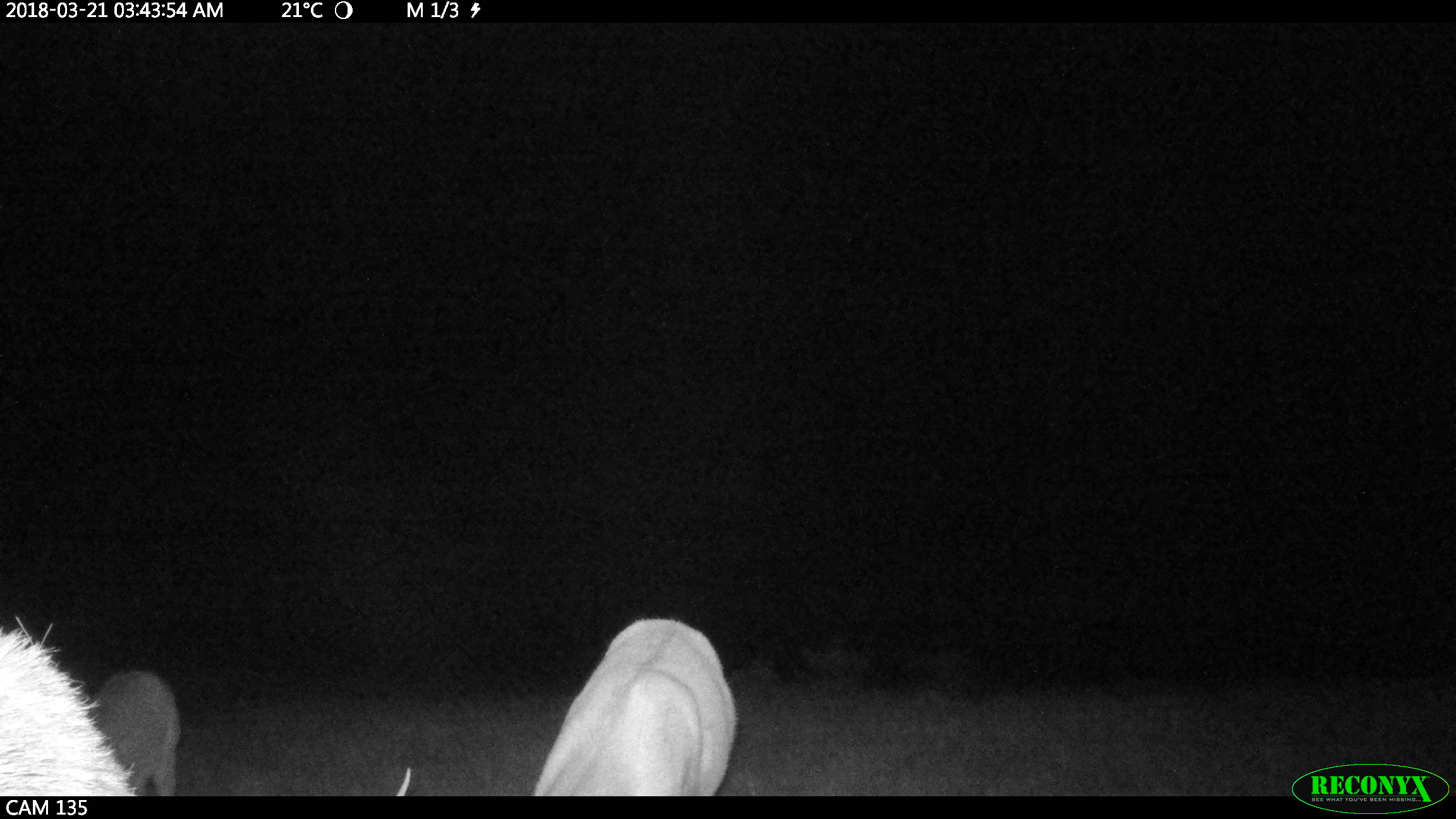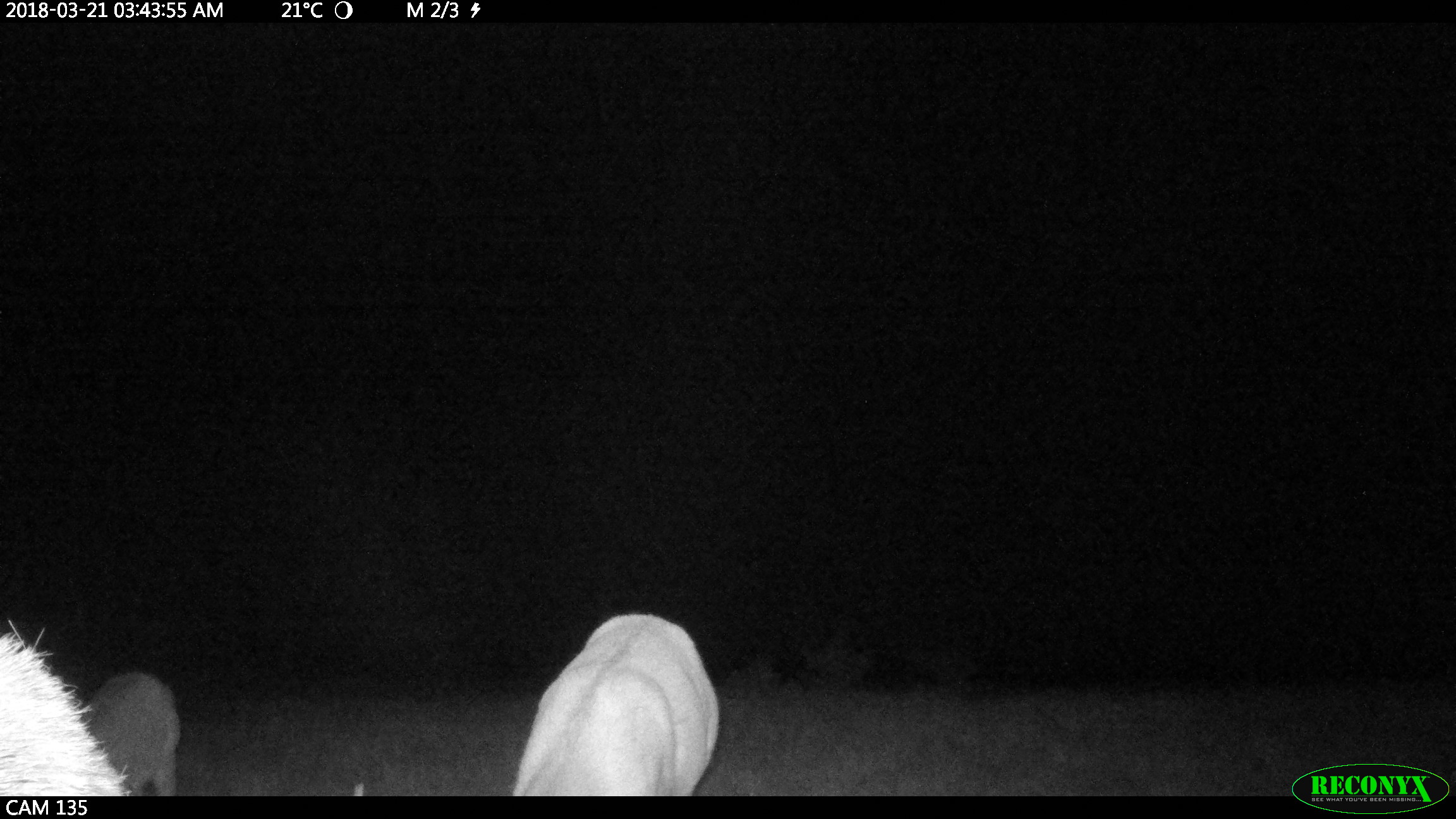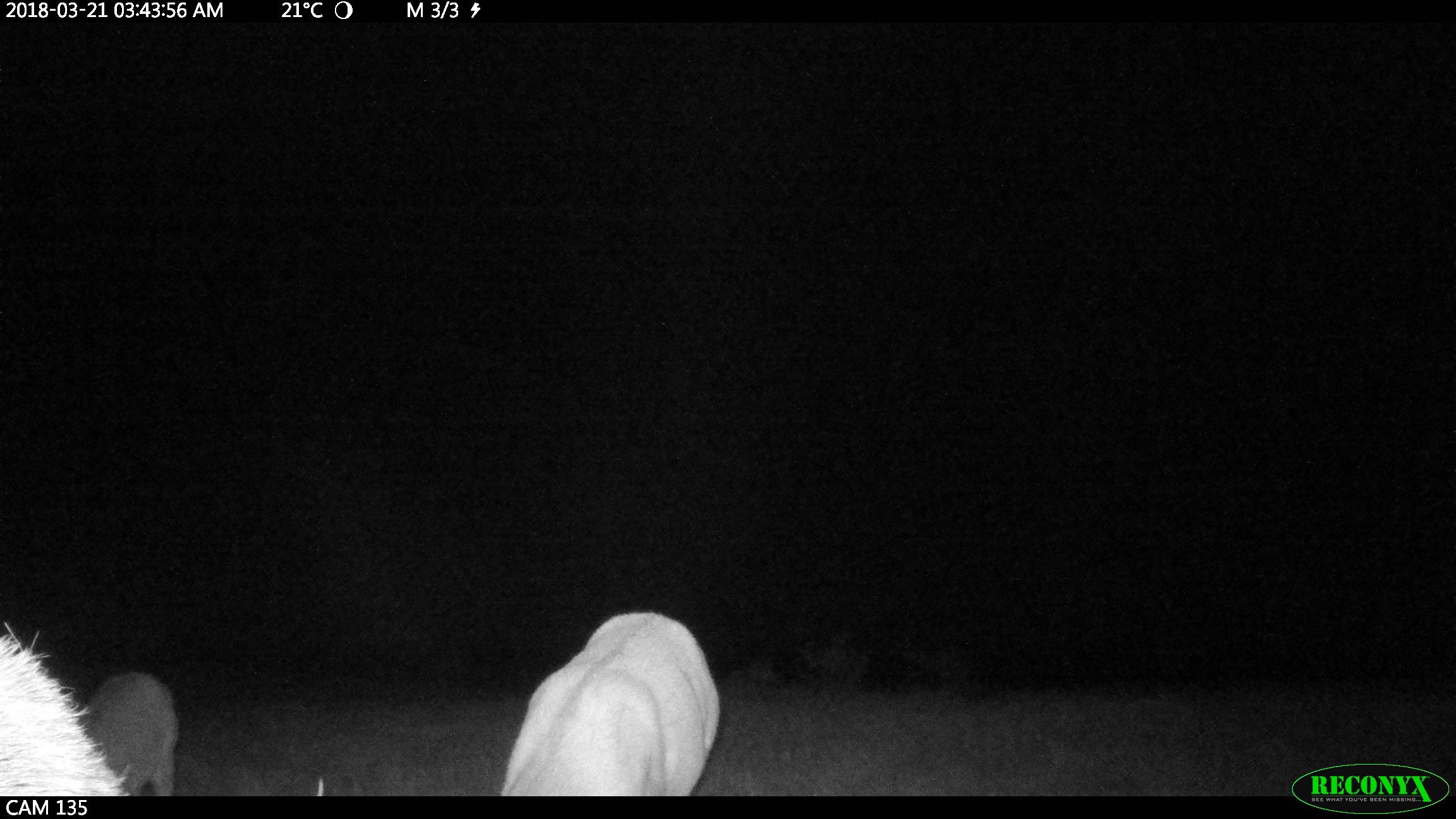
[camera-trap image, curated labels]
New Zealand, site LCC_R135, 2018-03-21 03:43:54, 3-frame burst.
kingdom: Animalia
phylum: Chordata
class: Mammalia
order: Artiodactyla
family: Cervidae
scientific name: Cervidae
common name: deer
Deer (Cervidae).